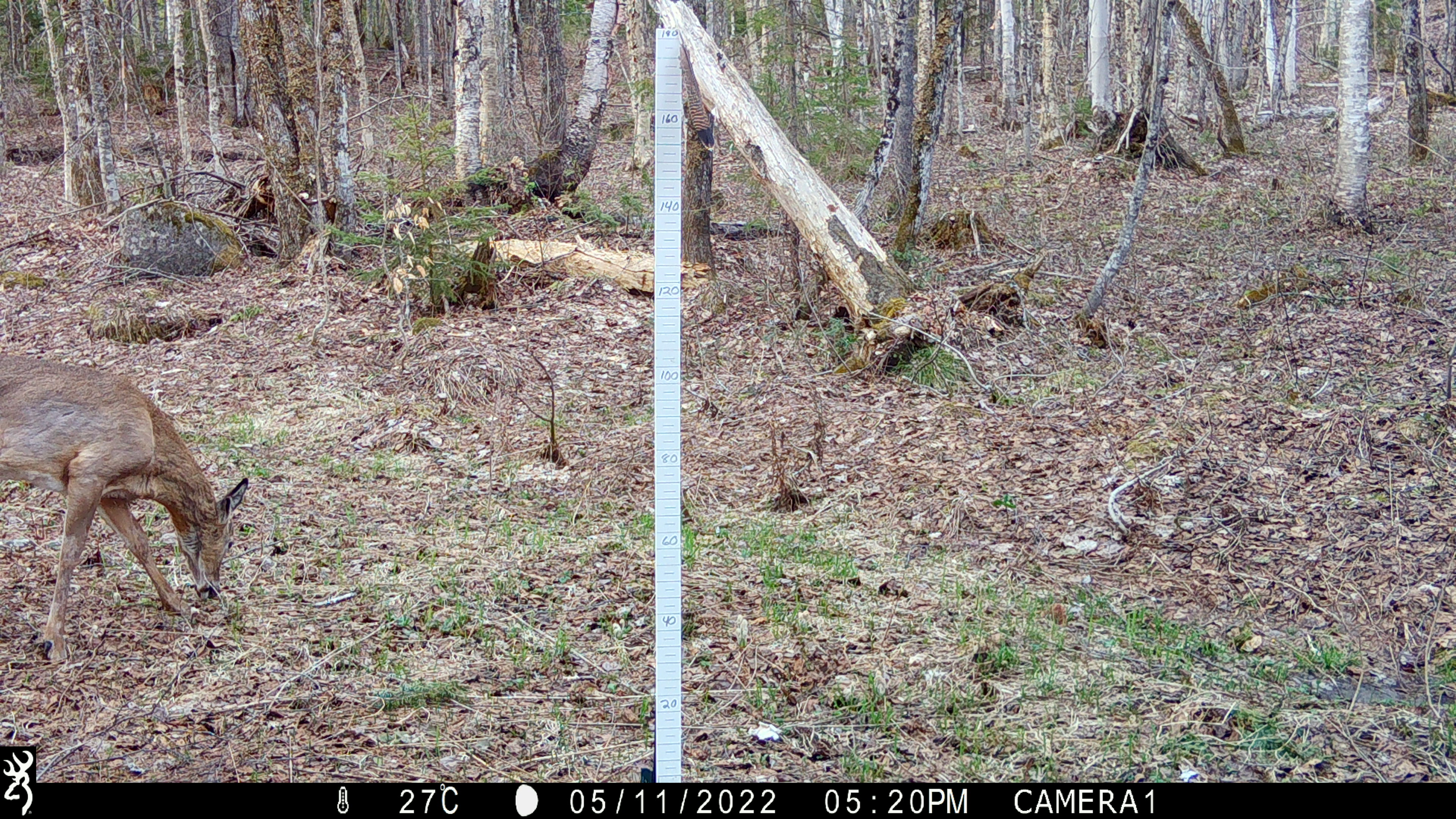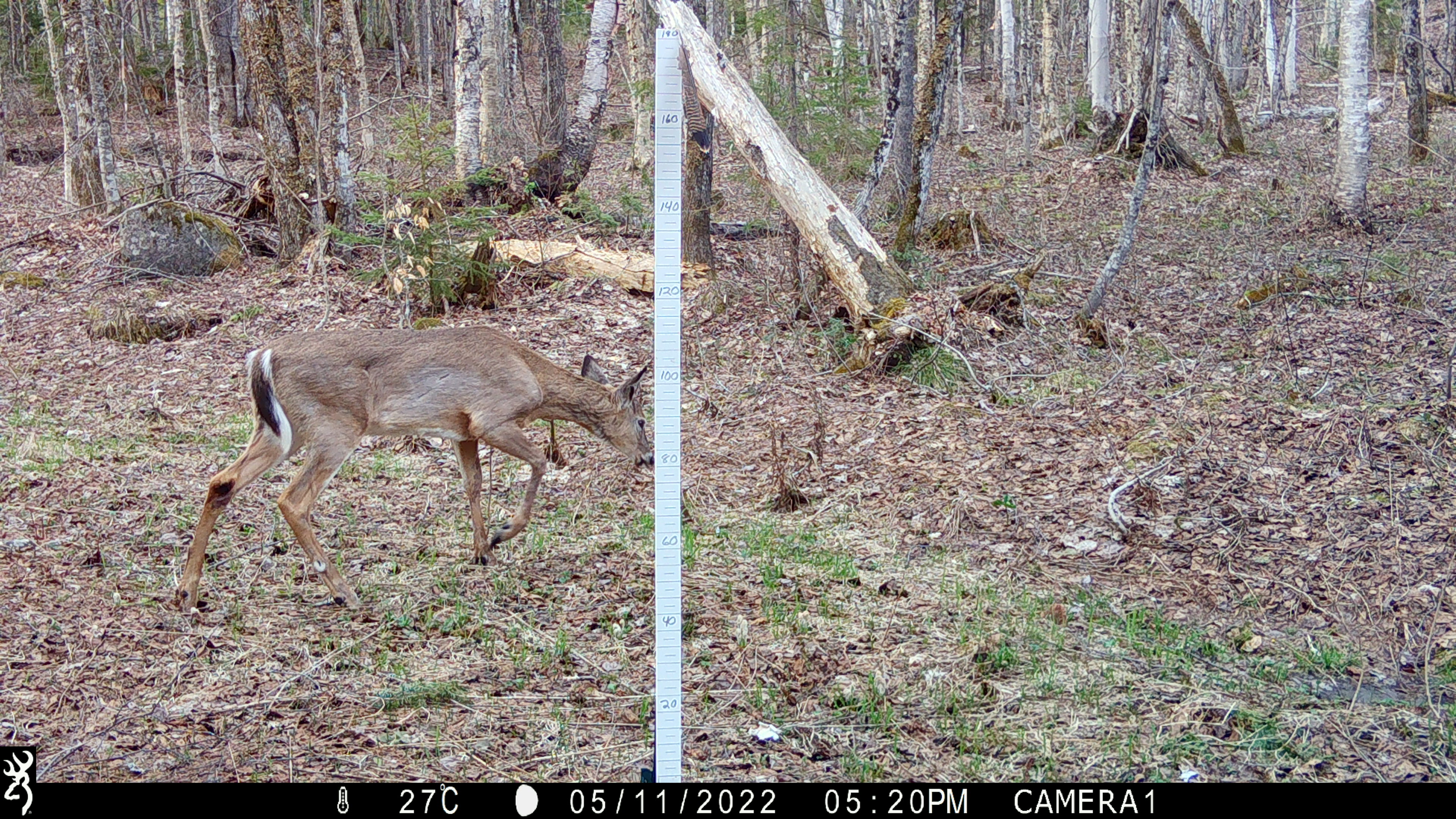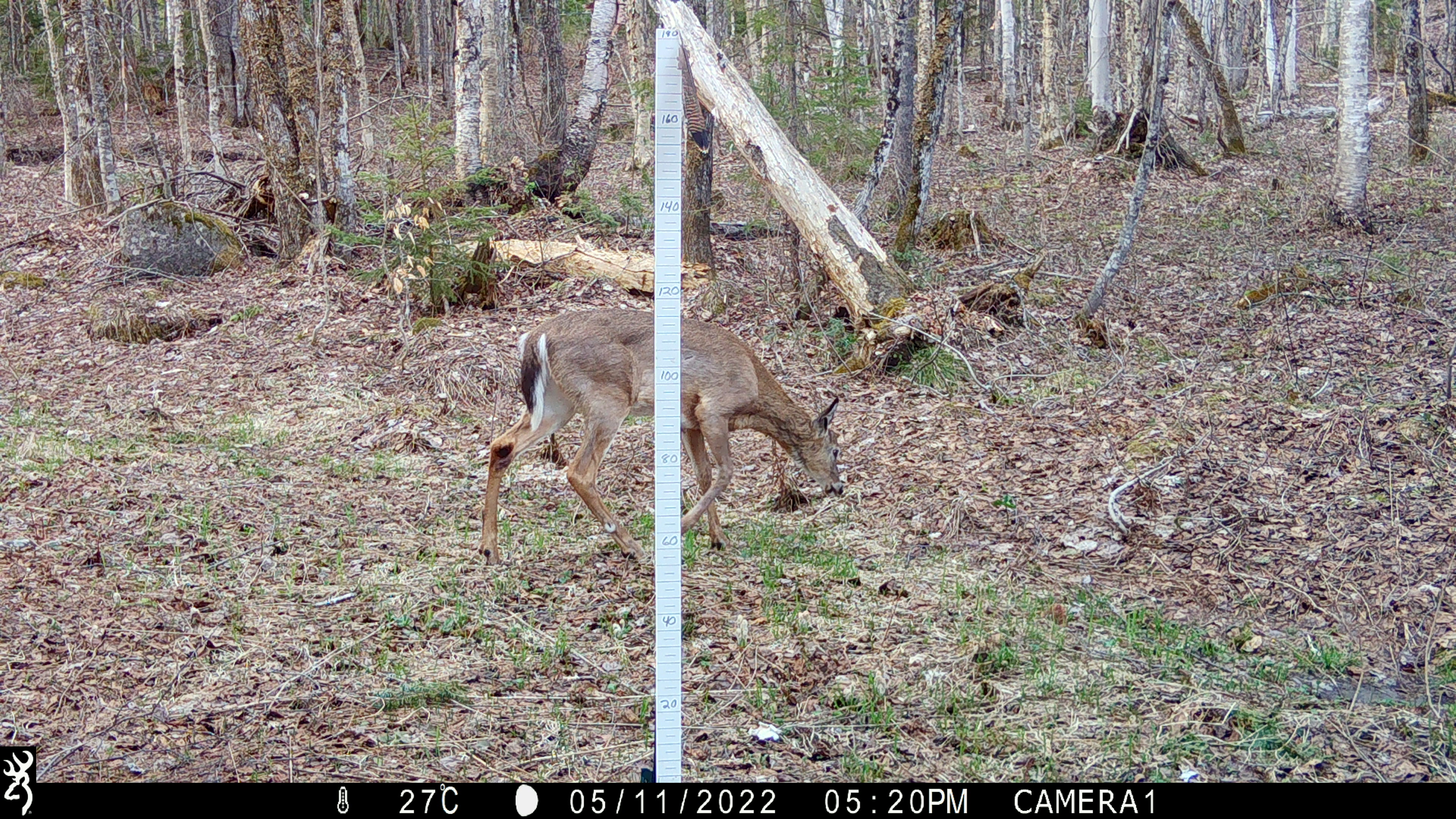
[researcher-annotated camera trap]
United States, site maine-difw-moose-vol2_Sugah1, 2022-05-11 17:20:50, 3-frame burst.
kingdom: Animalia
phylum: Chordata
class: Mammalia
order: Artiodactyla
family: Cervidae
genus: Odocoileus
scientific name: Odocoileus virginianus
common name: white-tailed deer